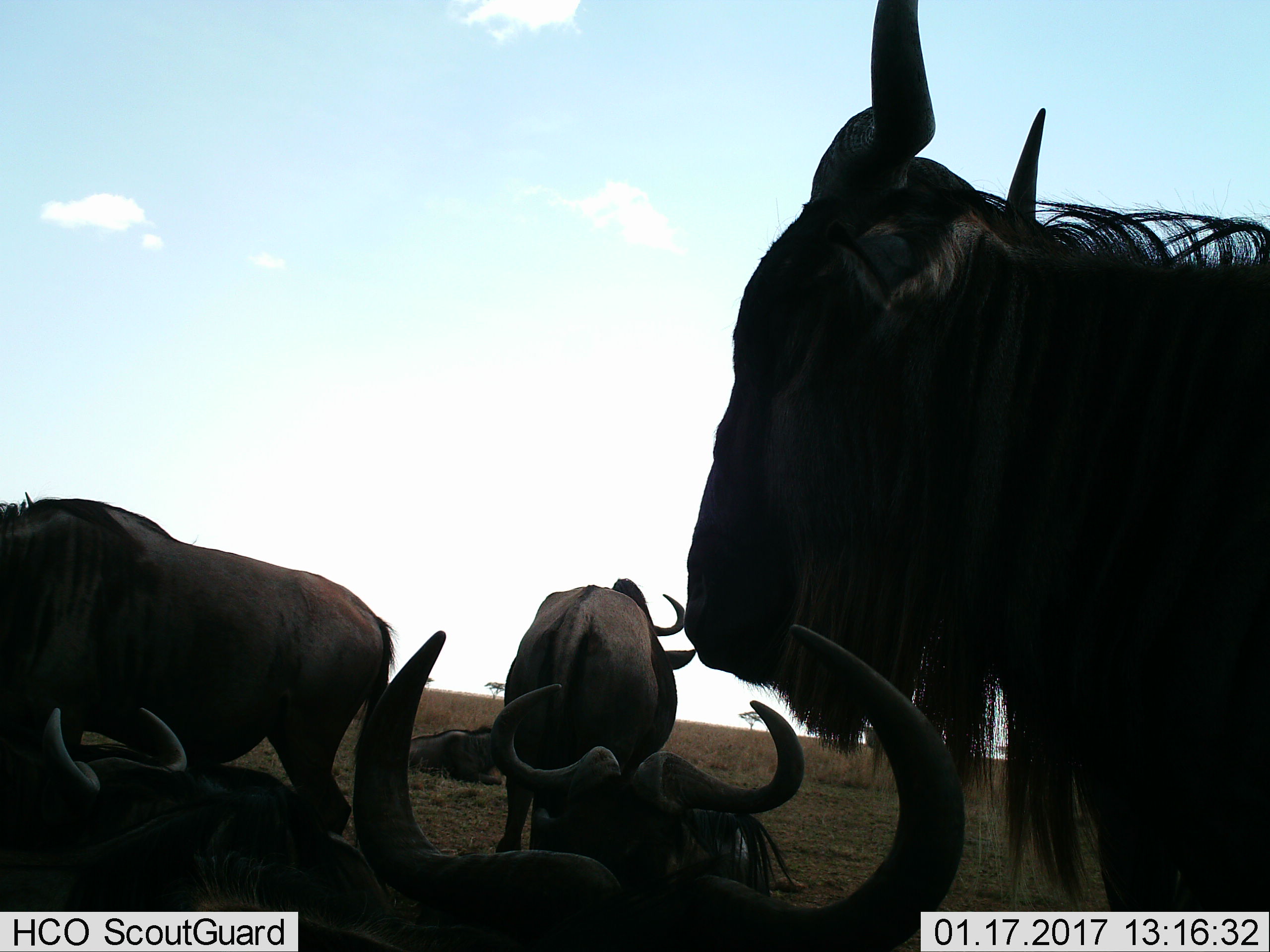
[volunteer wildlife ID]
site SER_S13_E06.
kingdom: Animalia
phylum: Chordata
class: Mammalia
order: Artiodactyla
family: Bovidae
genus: Connochaetes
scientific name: Connochaetes taurinus taurinus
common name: blue wildebeest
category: wildebeestblue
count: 7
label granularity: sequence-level